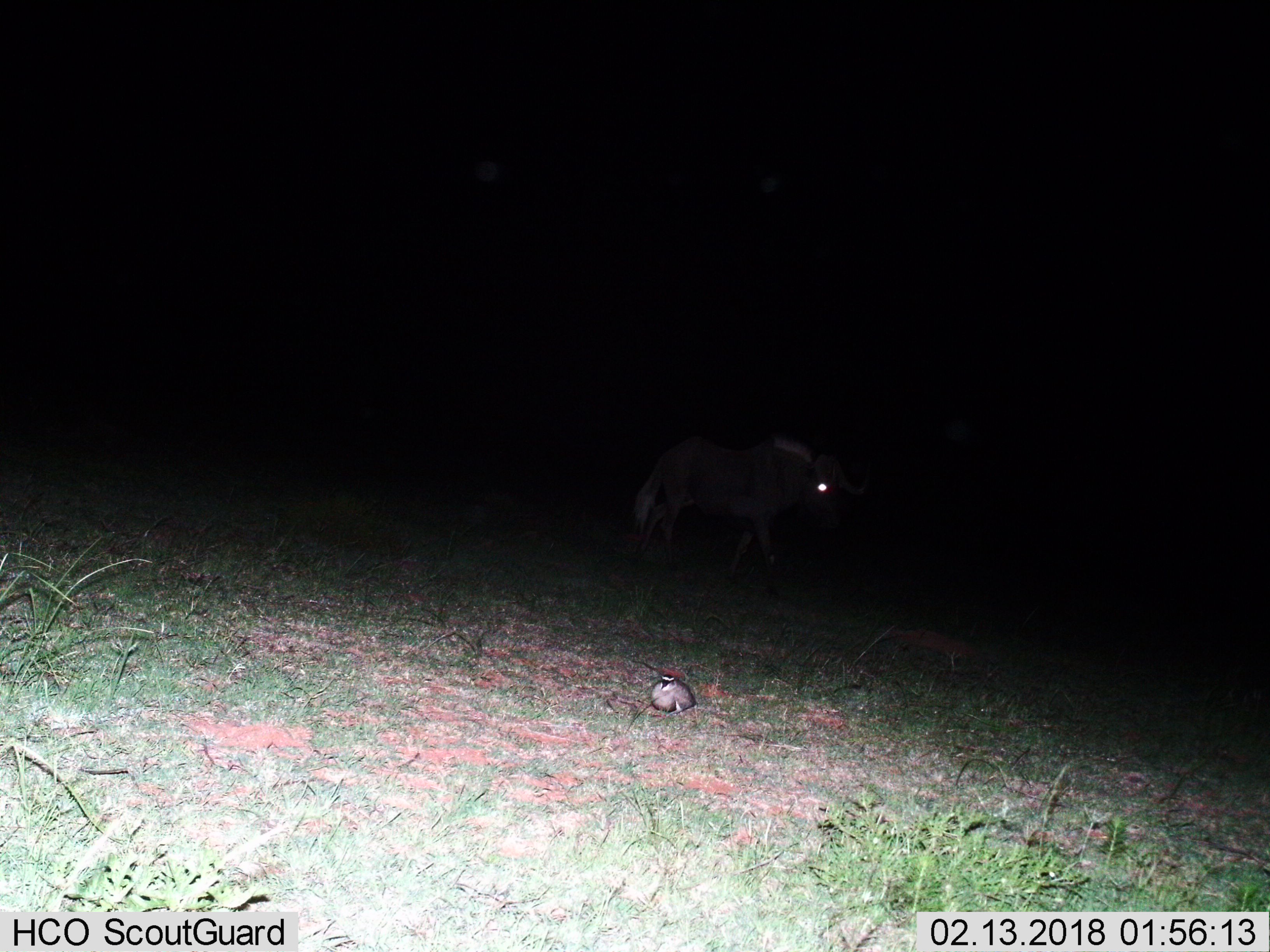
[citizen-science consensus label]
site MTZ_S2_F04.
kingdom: Animalia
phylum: Chordata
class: Mammalia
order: Artiodactyla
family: Bovidae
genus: Connochaetes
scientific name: Connochaetes gnou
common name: black wildebeest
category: wildebeestblack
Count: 1.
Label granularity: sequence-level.